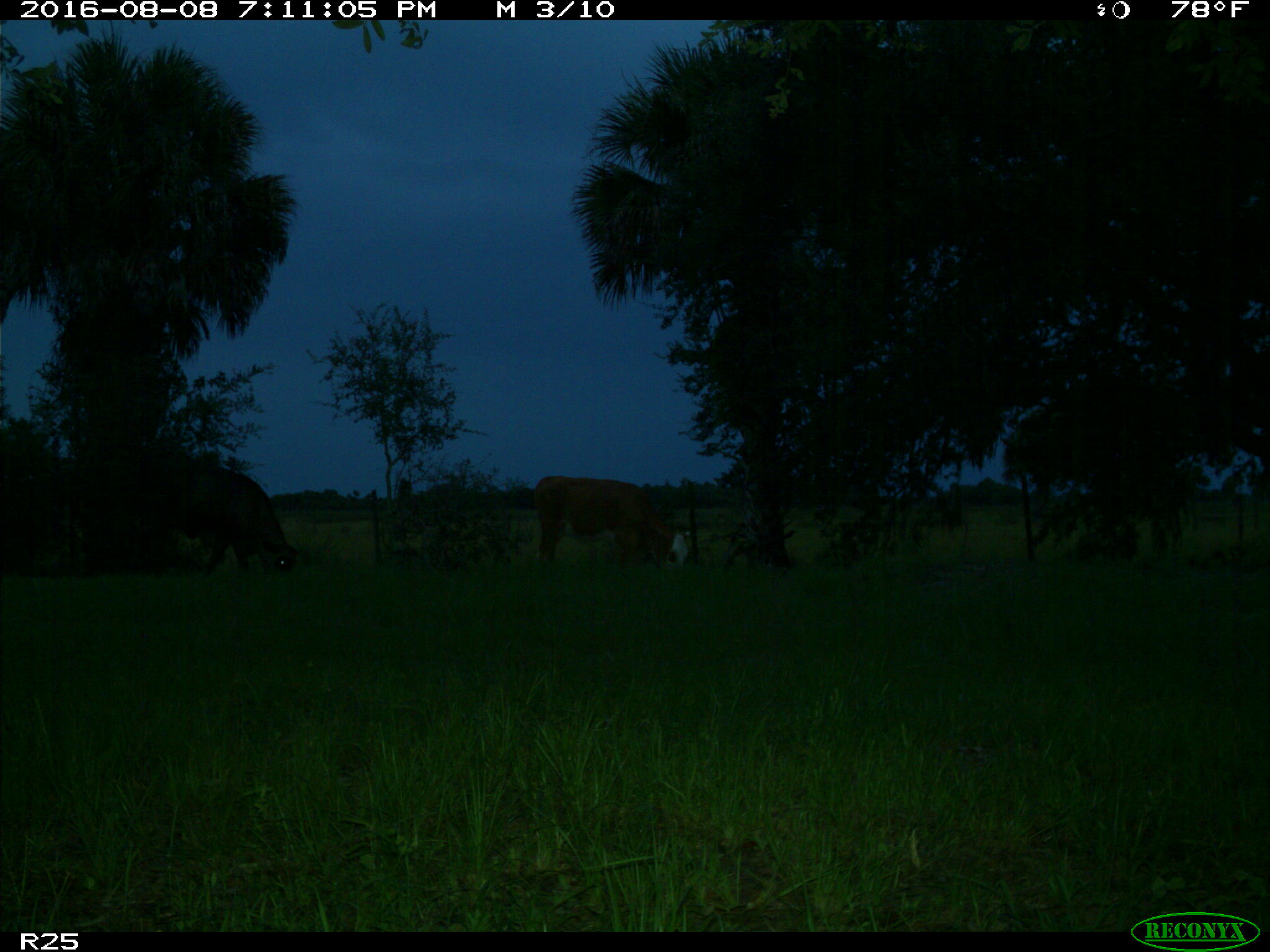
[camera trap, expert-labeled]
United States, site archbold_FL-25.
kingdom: Animalia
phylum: Chordata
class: Mammalia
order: Artiodactyla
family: Bovidae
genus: Bos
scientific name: Bos taurus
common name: domestic cow